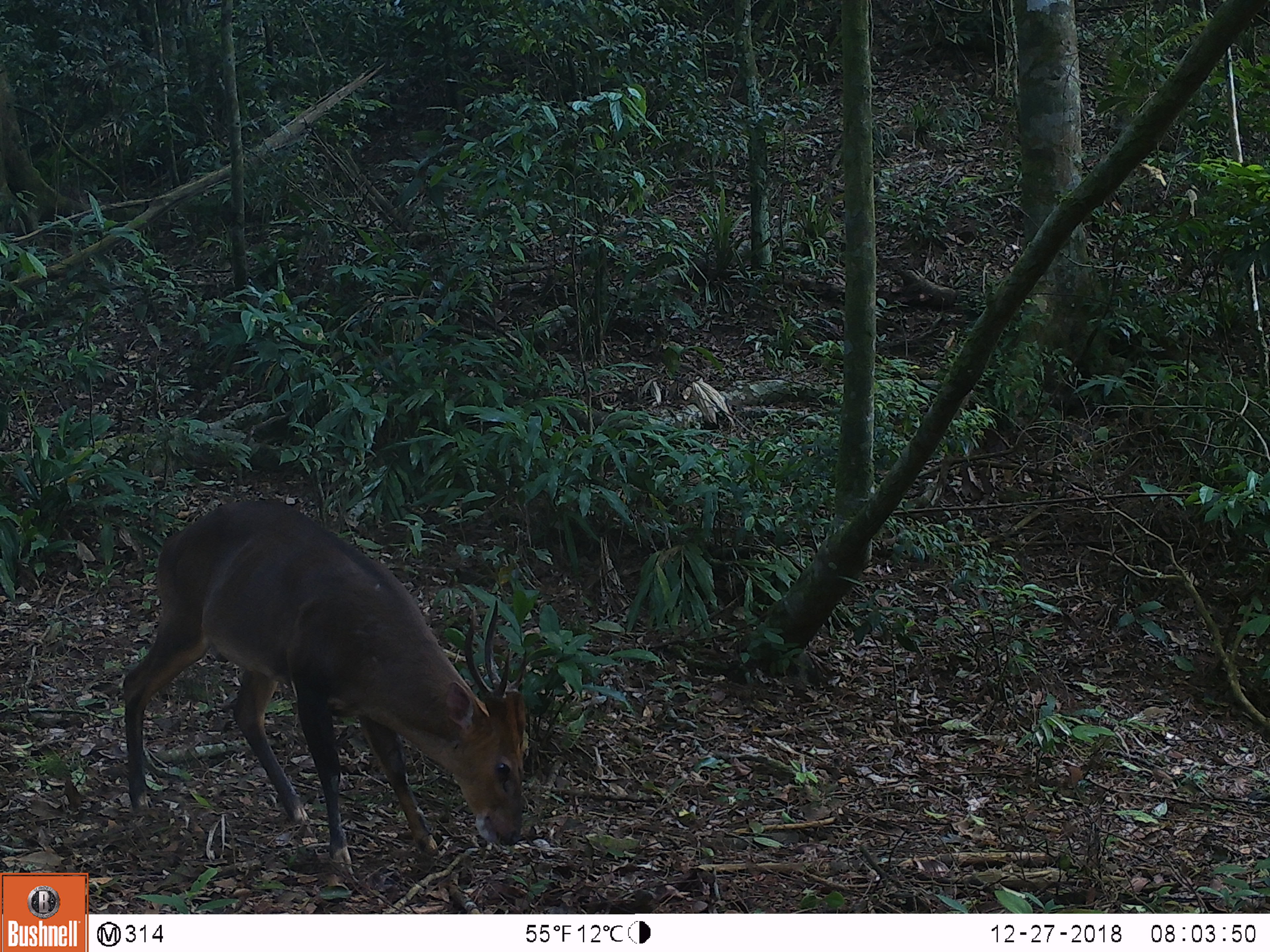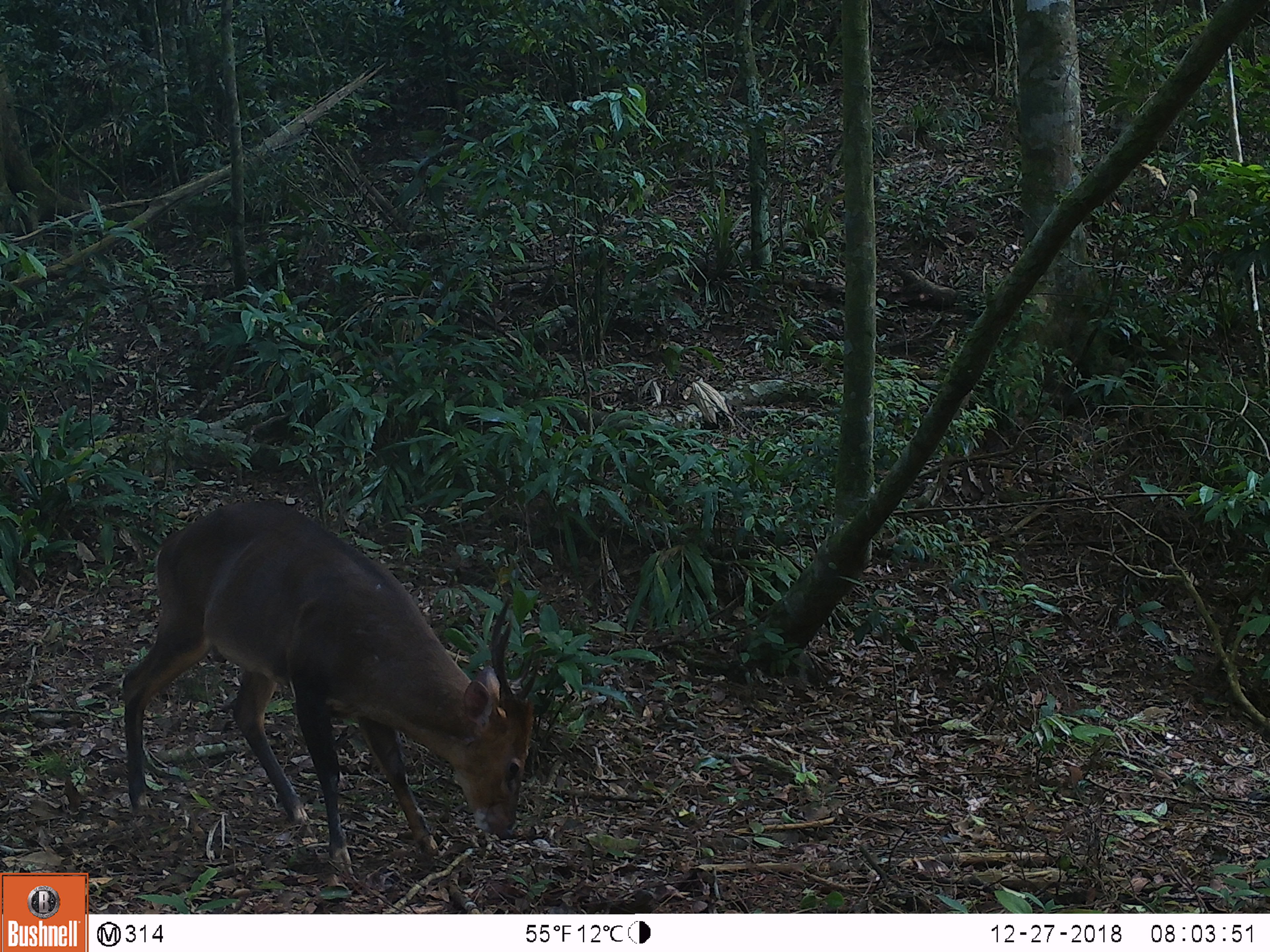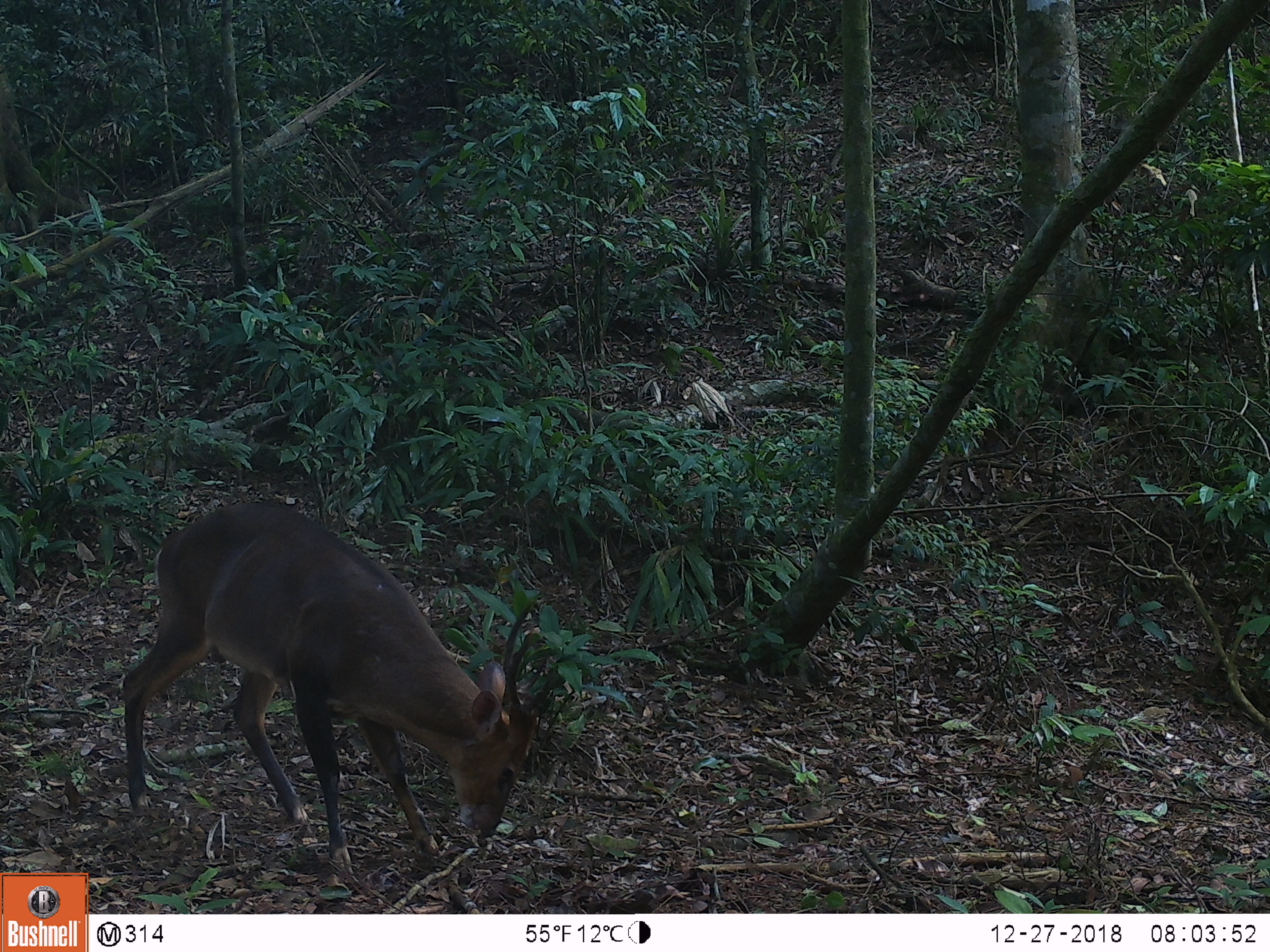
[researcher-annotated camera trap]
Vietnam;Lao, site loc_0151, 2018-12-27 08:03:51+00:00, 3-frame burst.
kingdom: Animalia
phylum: Chordata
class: Mammalia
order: Artiodactyla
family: Cervidae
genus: Muntiacus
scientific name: Muntiacus vuquangensis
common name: large-antlered muntjac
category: large antlered muntjac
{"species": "large antlered muntjac (large-antlered muntjac) (Muntiacus vuquangensis)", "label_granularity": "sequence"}